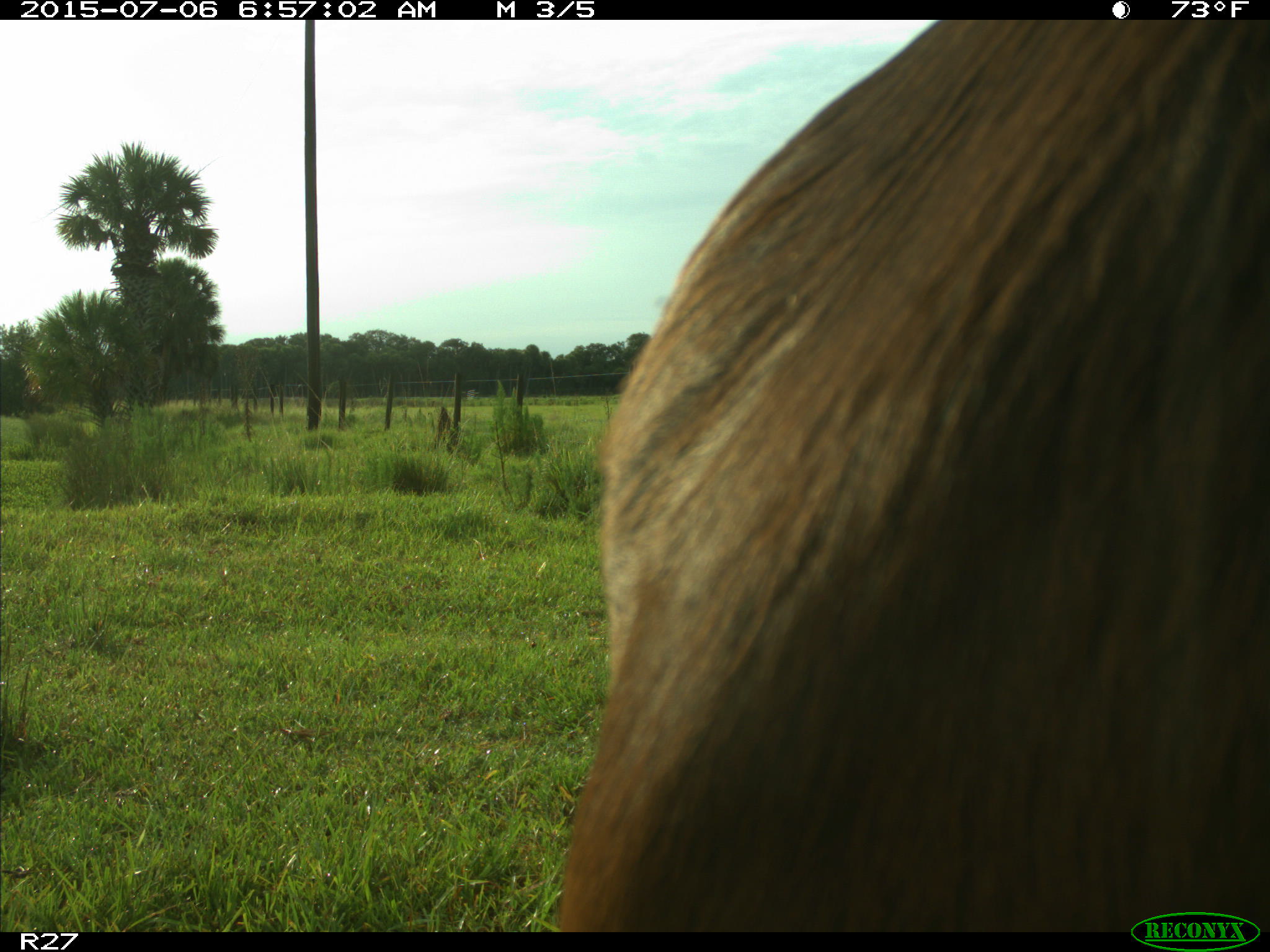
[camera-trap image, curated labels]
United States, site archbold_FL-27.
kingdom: Animalia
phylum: Chordata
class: Mammalia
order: Artiodactyla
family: Bovidae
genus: Bos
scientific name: Bos taurus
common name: domestic cow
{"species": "Bos taurus (domestic cow)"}